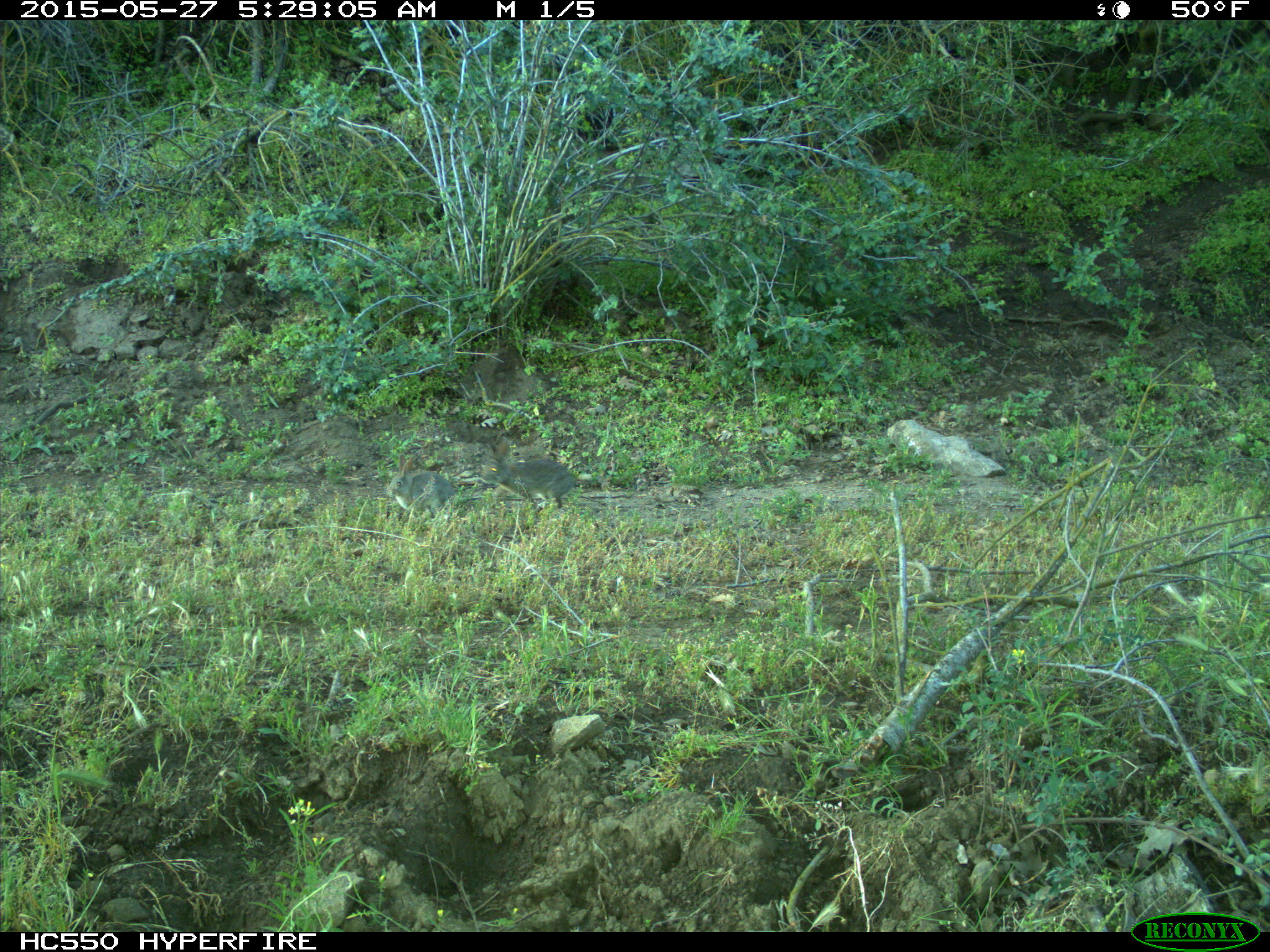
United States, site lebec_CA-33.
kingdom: Animalia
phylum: Chordata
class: Mammalia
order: Lagomorpha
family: Leporidae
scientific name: Leporidae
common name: rabbits and hares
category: unidentified rabbit